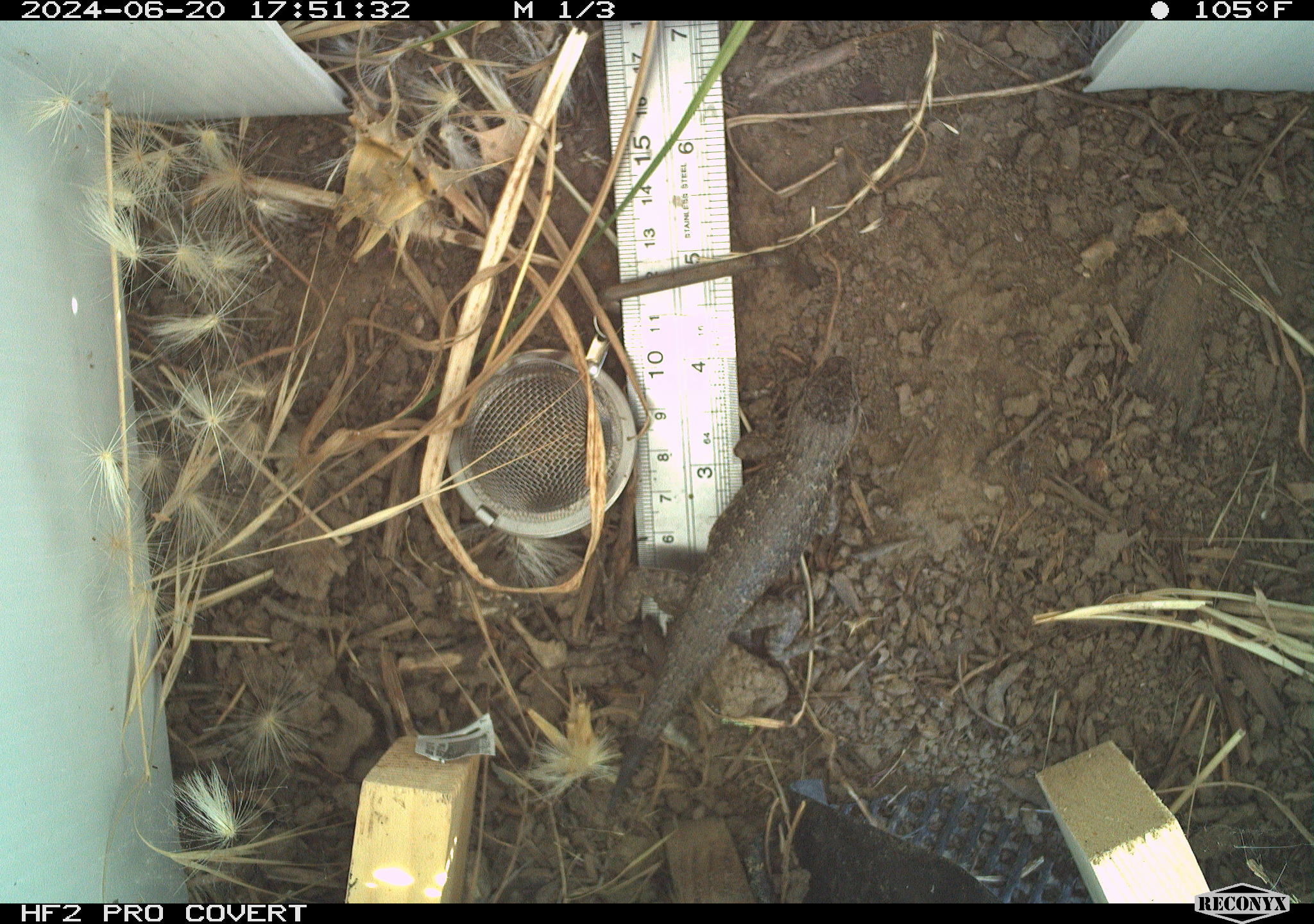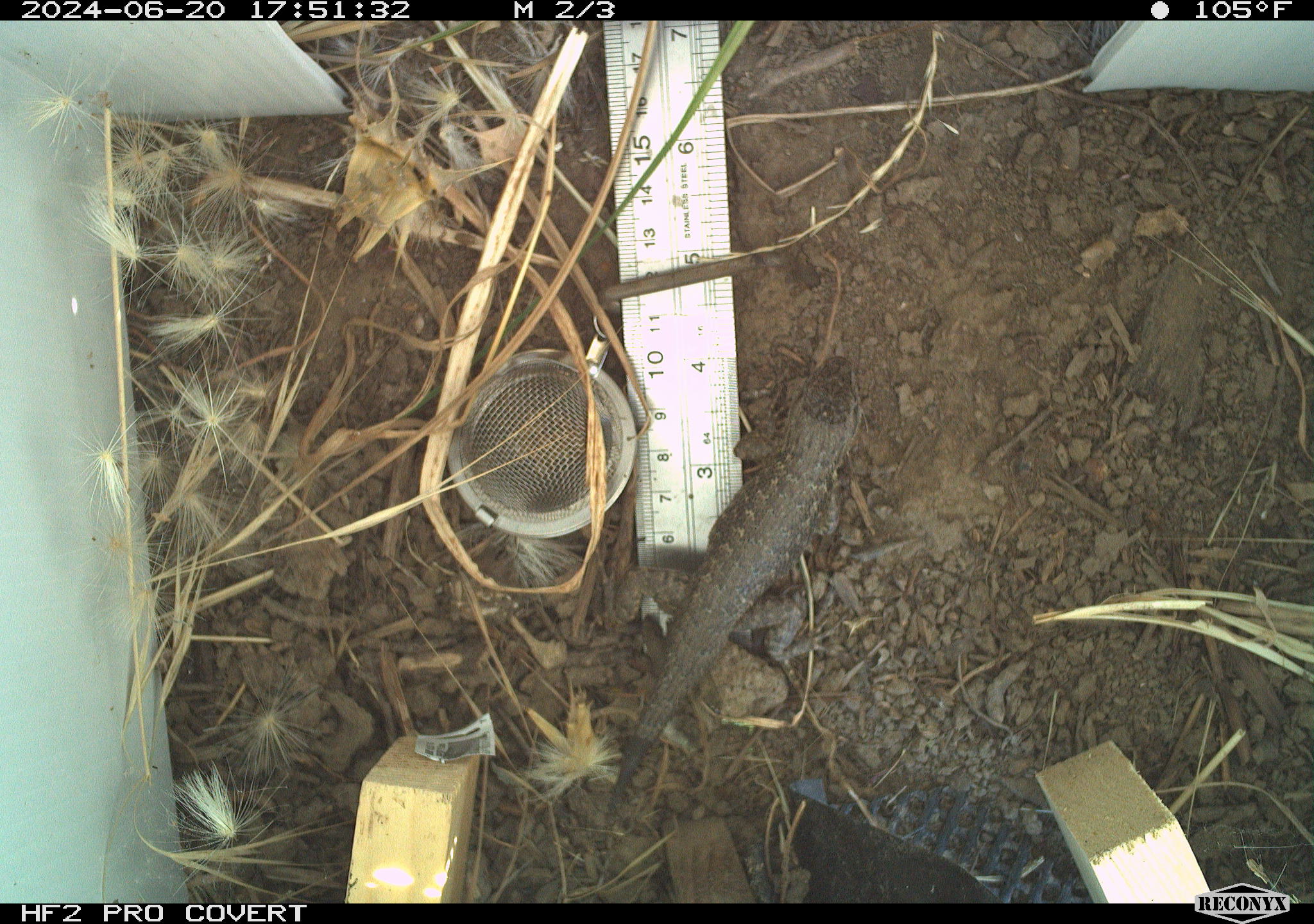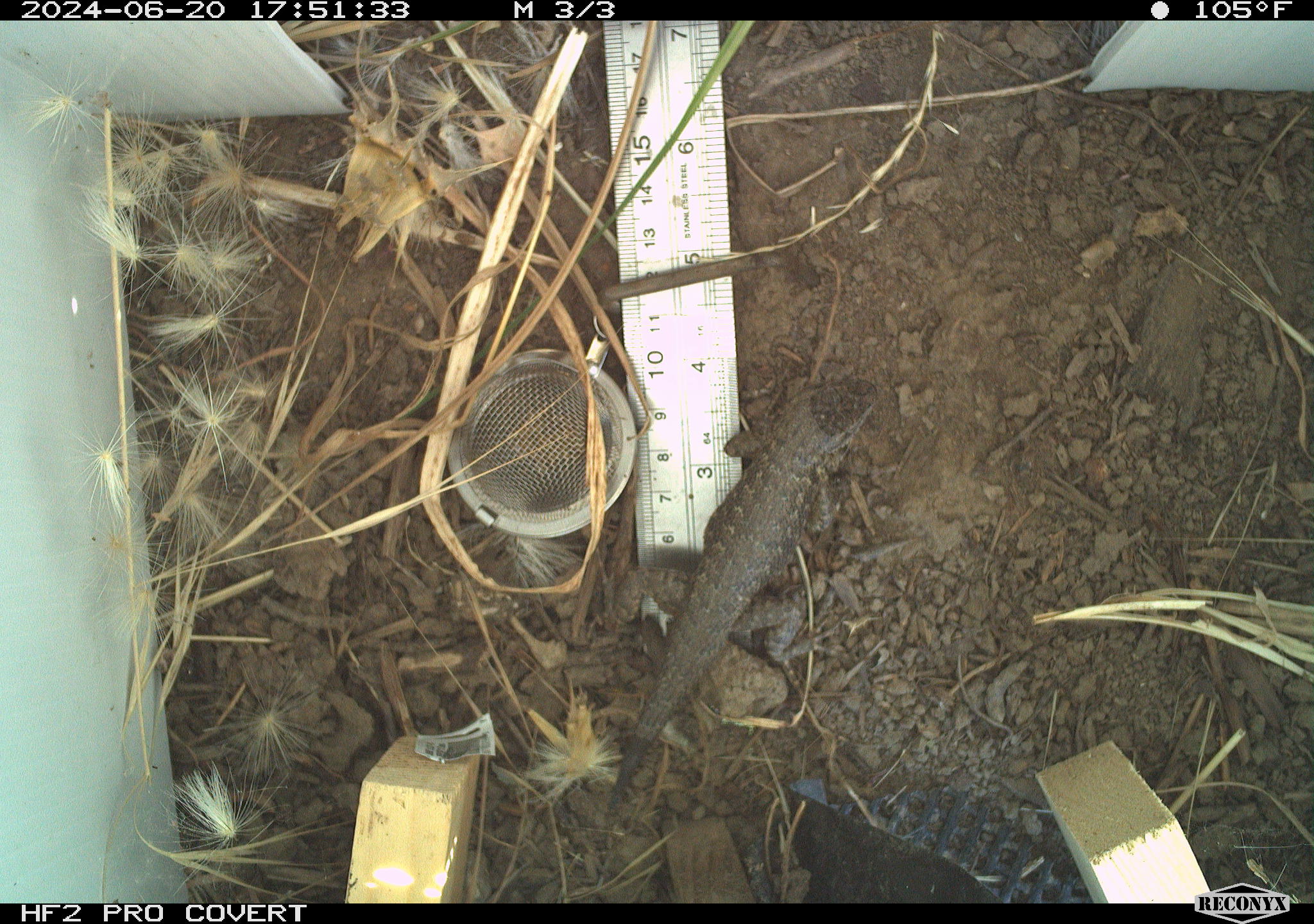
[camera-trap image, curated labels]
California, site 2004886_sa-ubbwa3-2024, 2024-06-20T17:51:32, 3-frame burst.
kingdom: Animalia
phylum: Chordata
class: Reptilia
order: Squamata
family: Phrynosomatidae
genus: Sceloporus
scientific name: Sceloporus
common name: spiny lizards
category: sceloporus species